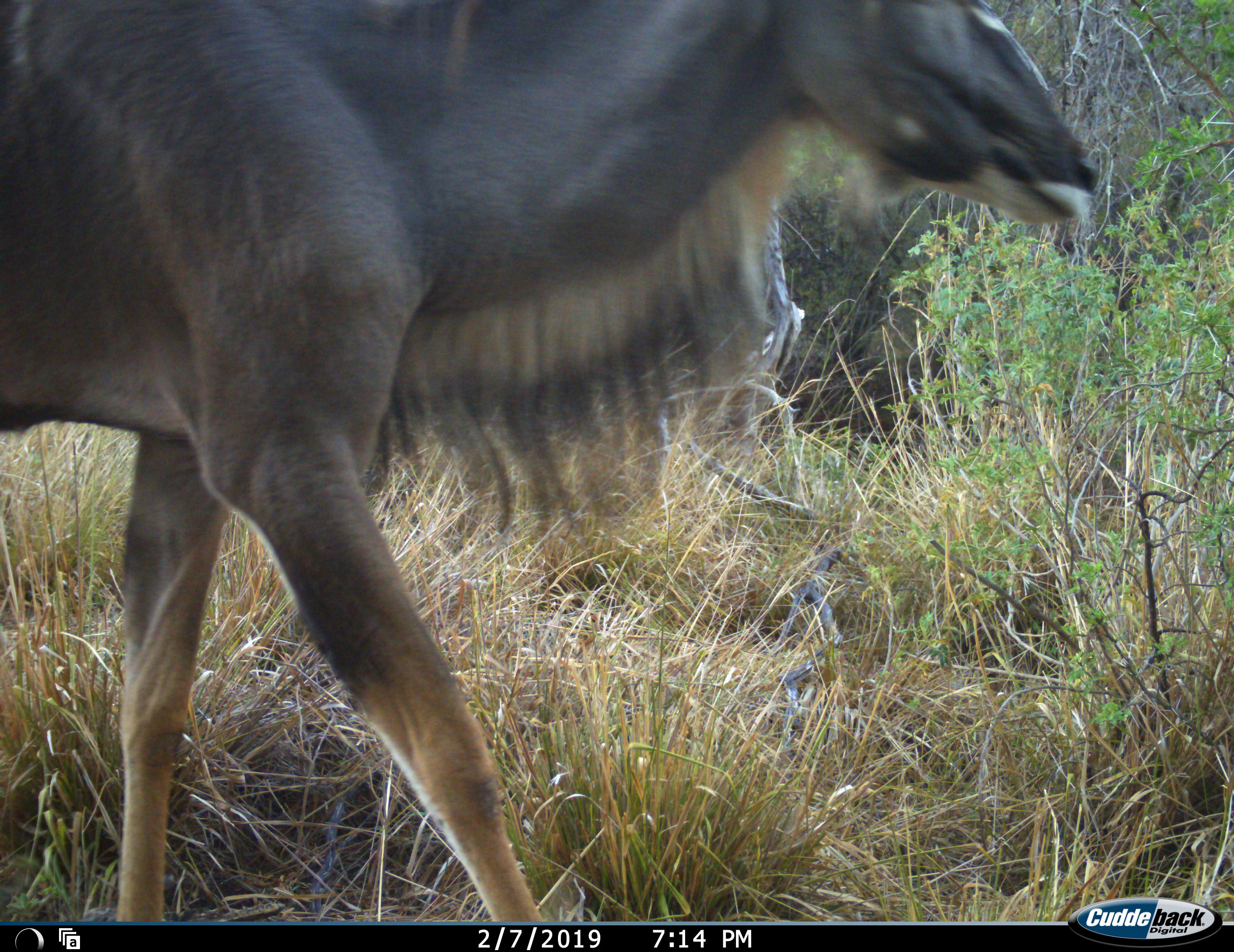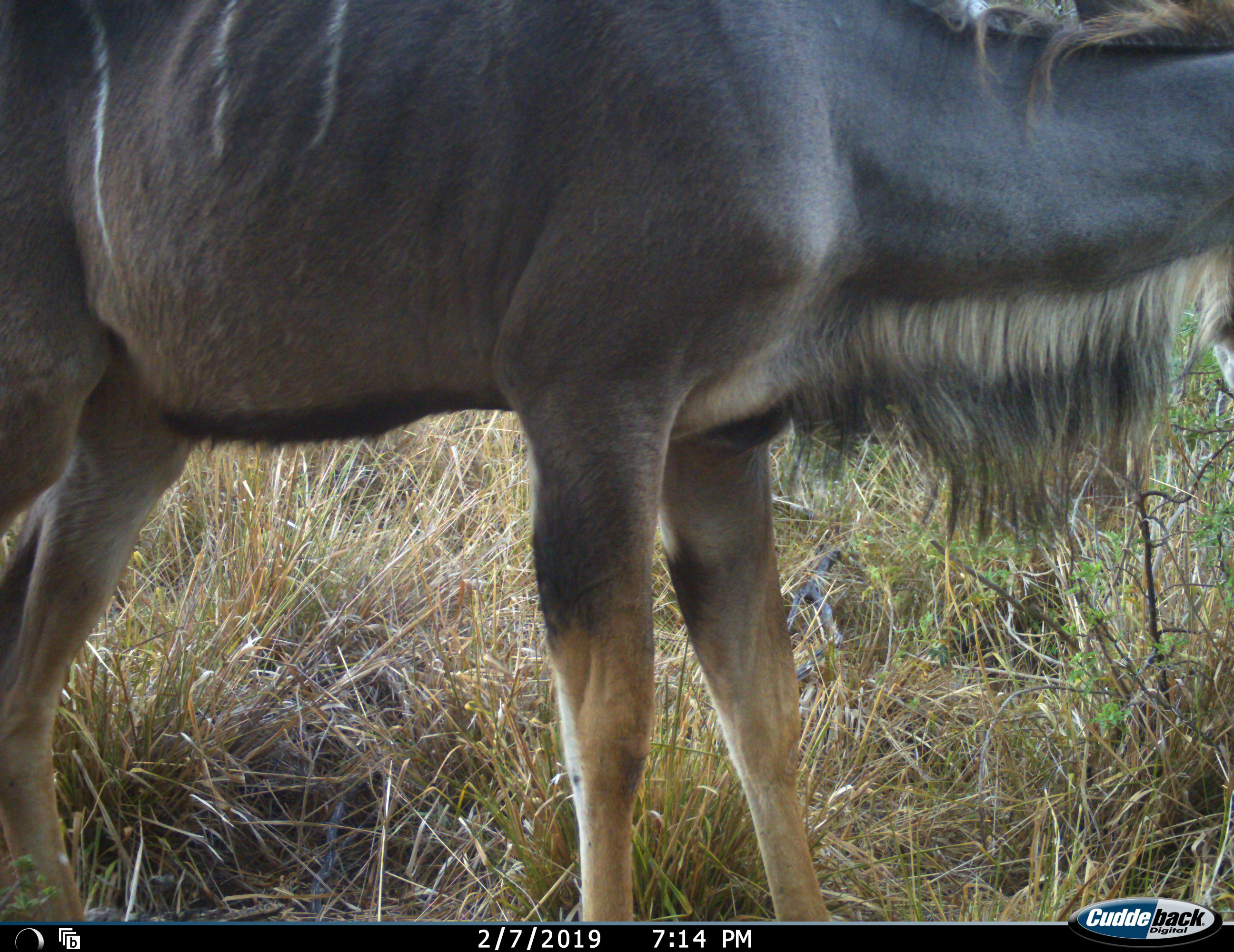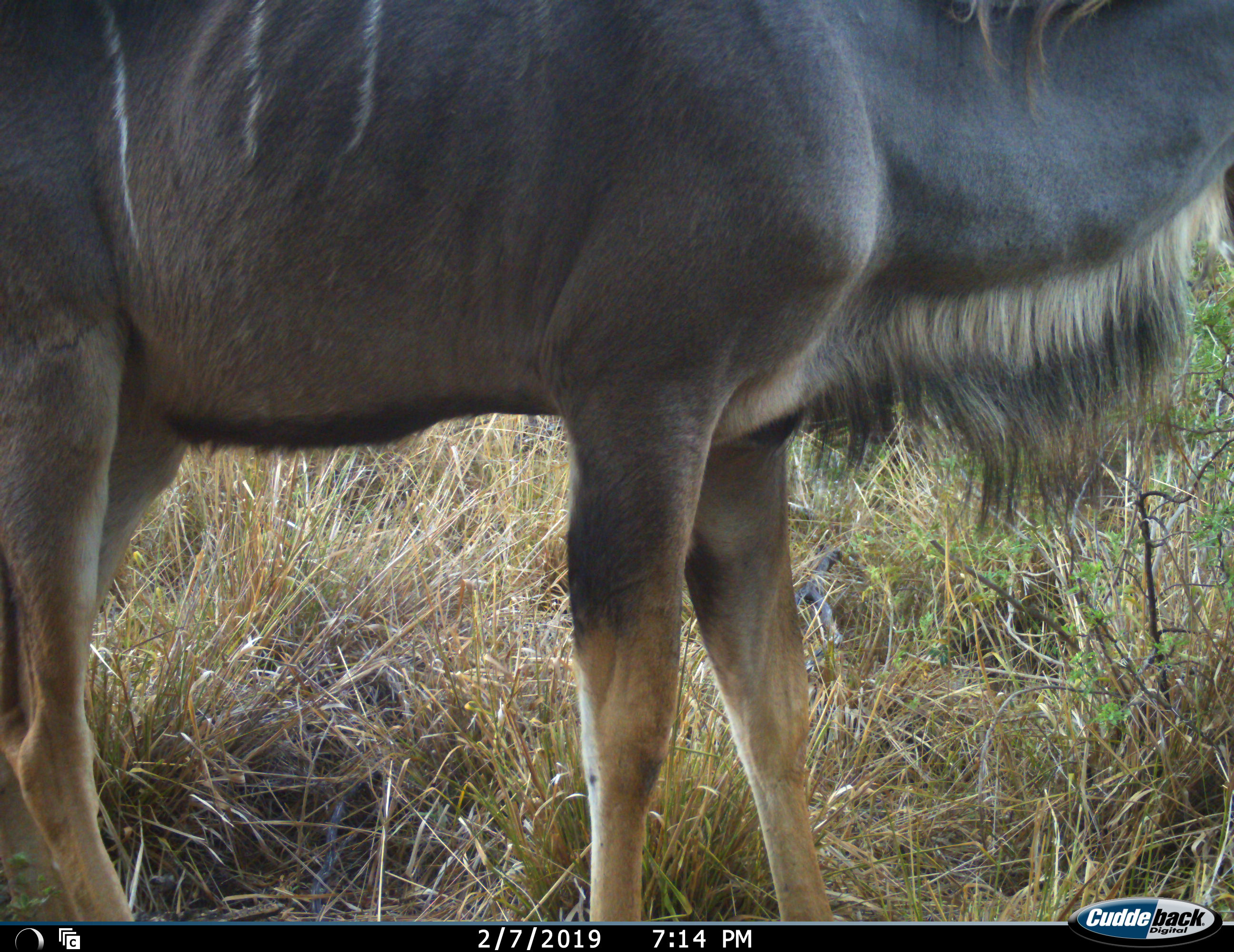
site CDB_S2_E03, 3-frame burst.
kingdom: Animalia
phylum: Chordata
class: Mammalia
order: Artiodactyla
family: Bovidae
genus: Tragelaphus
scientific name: Tragelaphus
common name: kudu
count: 1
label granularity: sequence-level